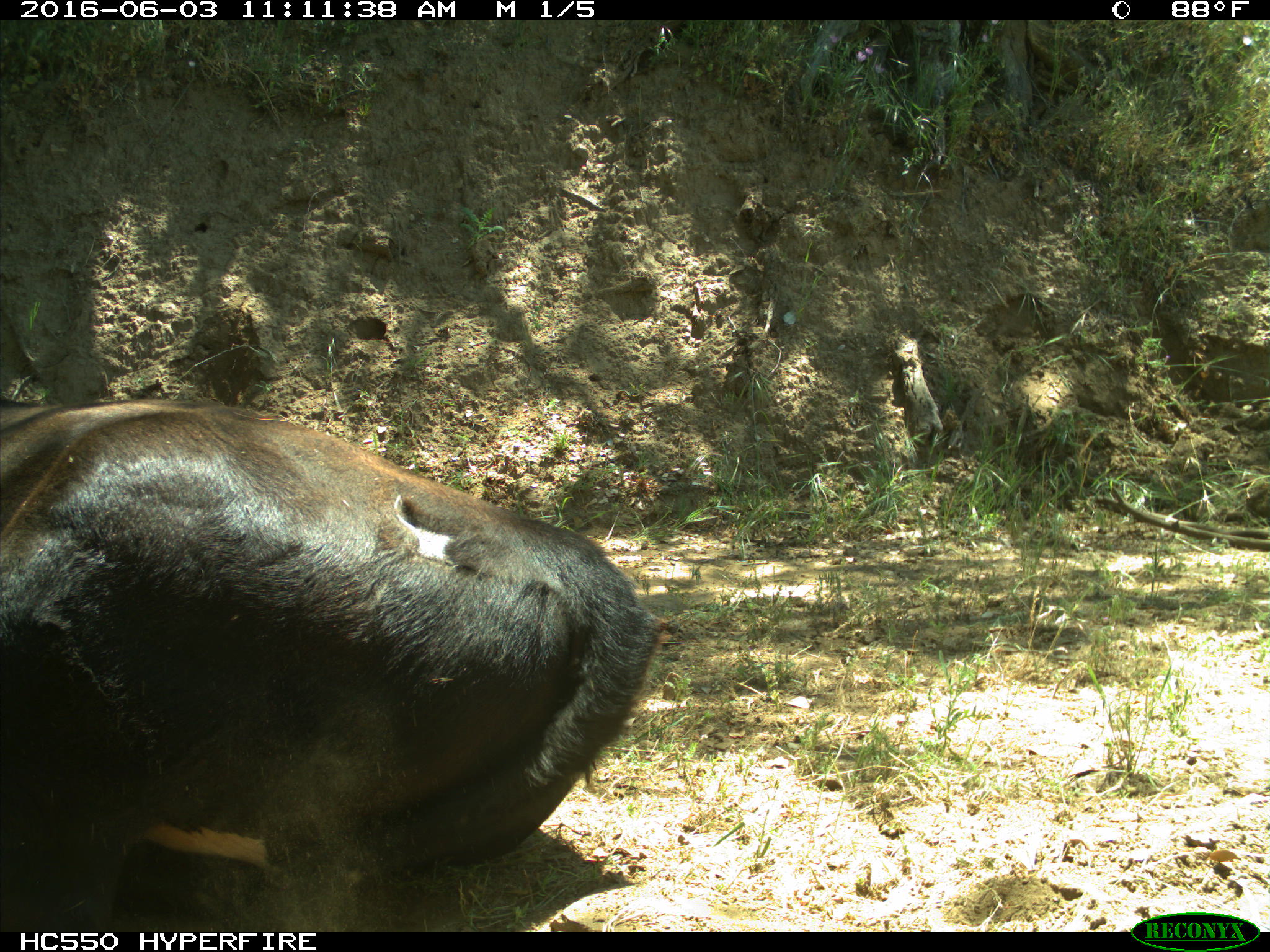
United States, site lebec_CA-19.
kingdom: Animalia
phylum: Chordata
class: Mammalia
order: Artiodactyla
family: Bovidae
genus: Bos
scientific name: Bos taurus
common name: domestic cow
Bos taurus (domestic cow).